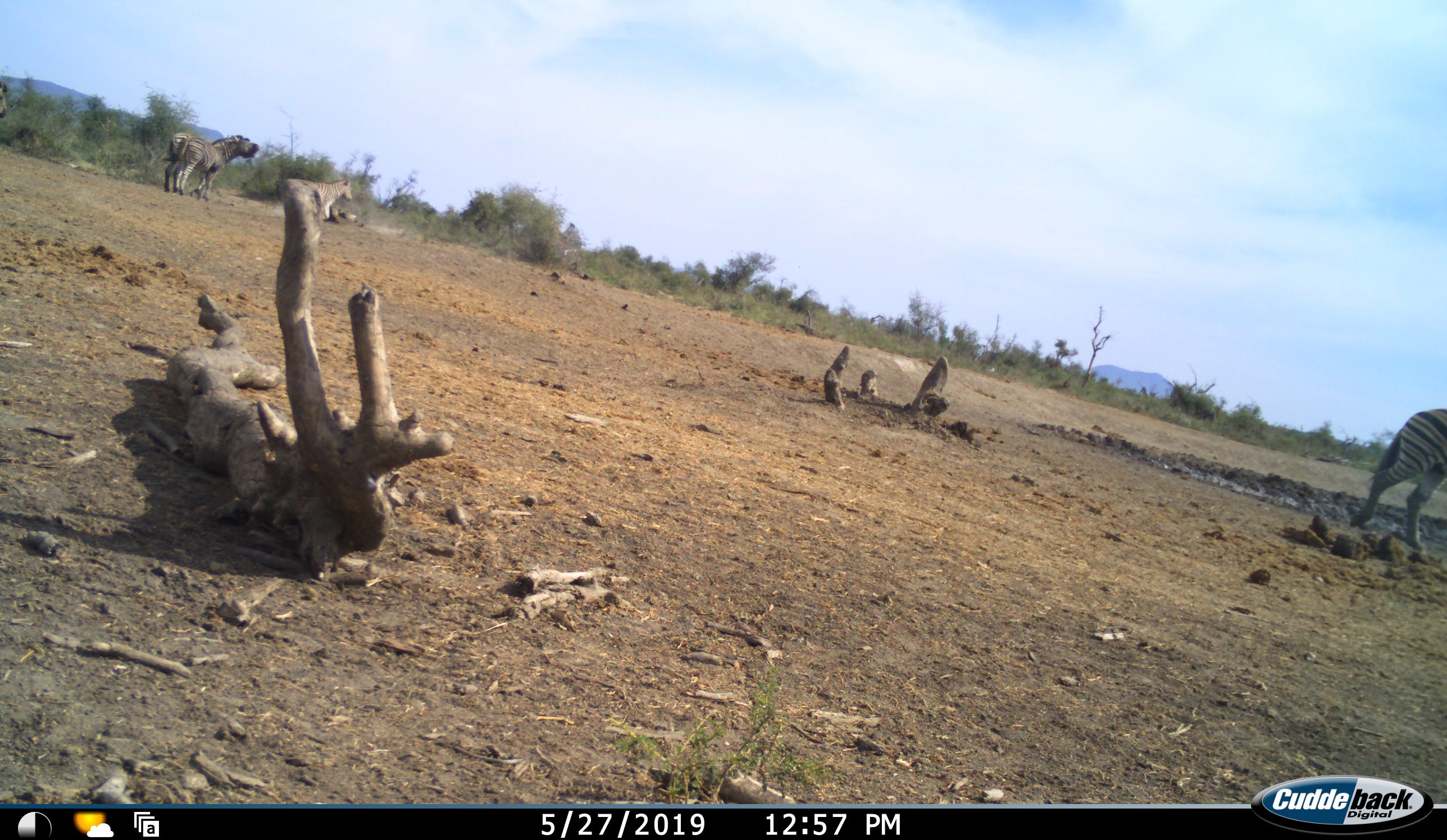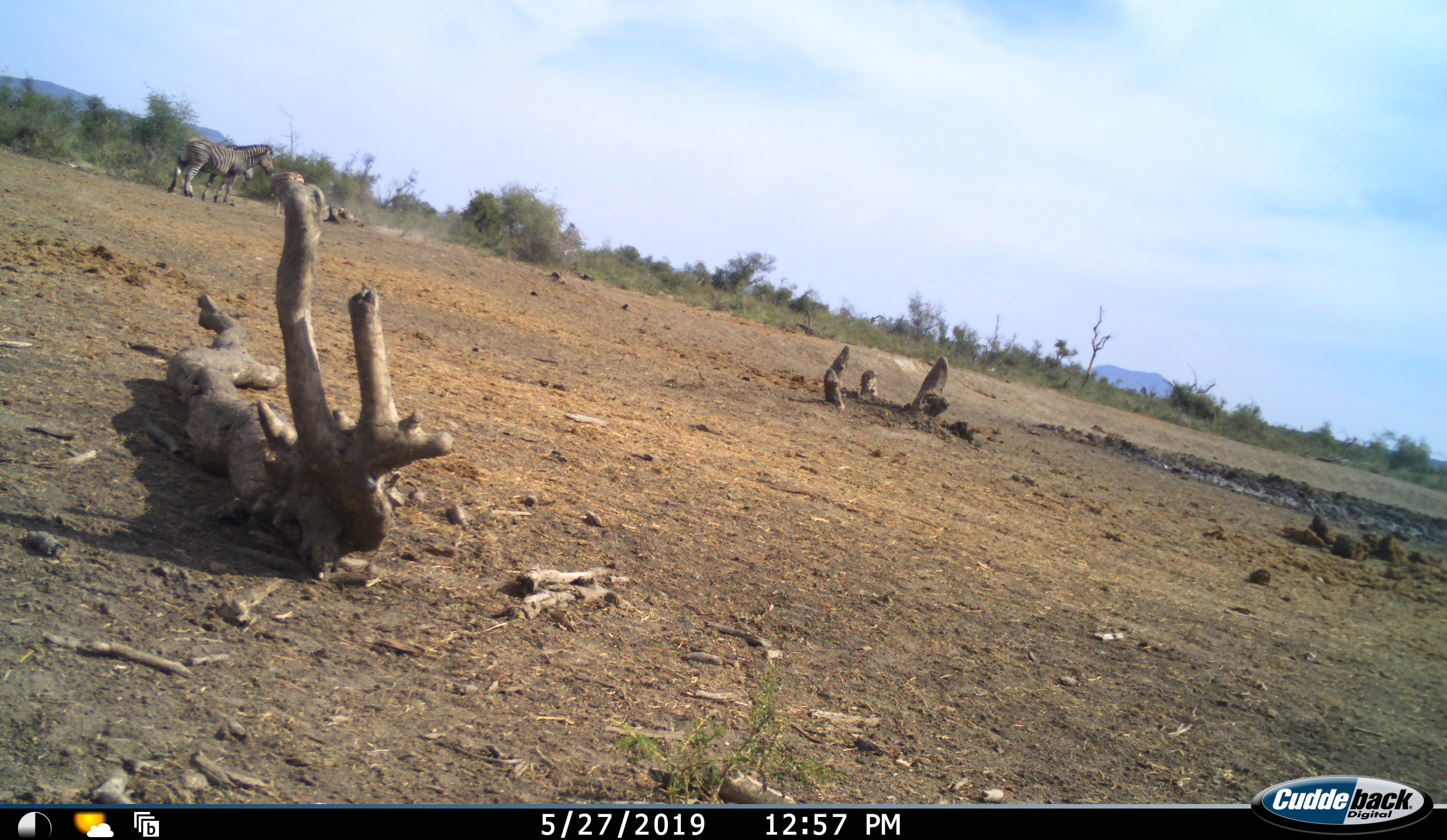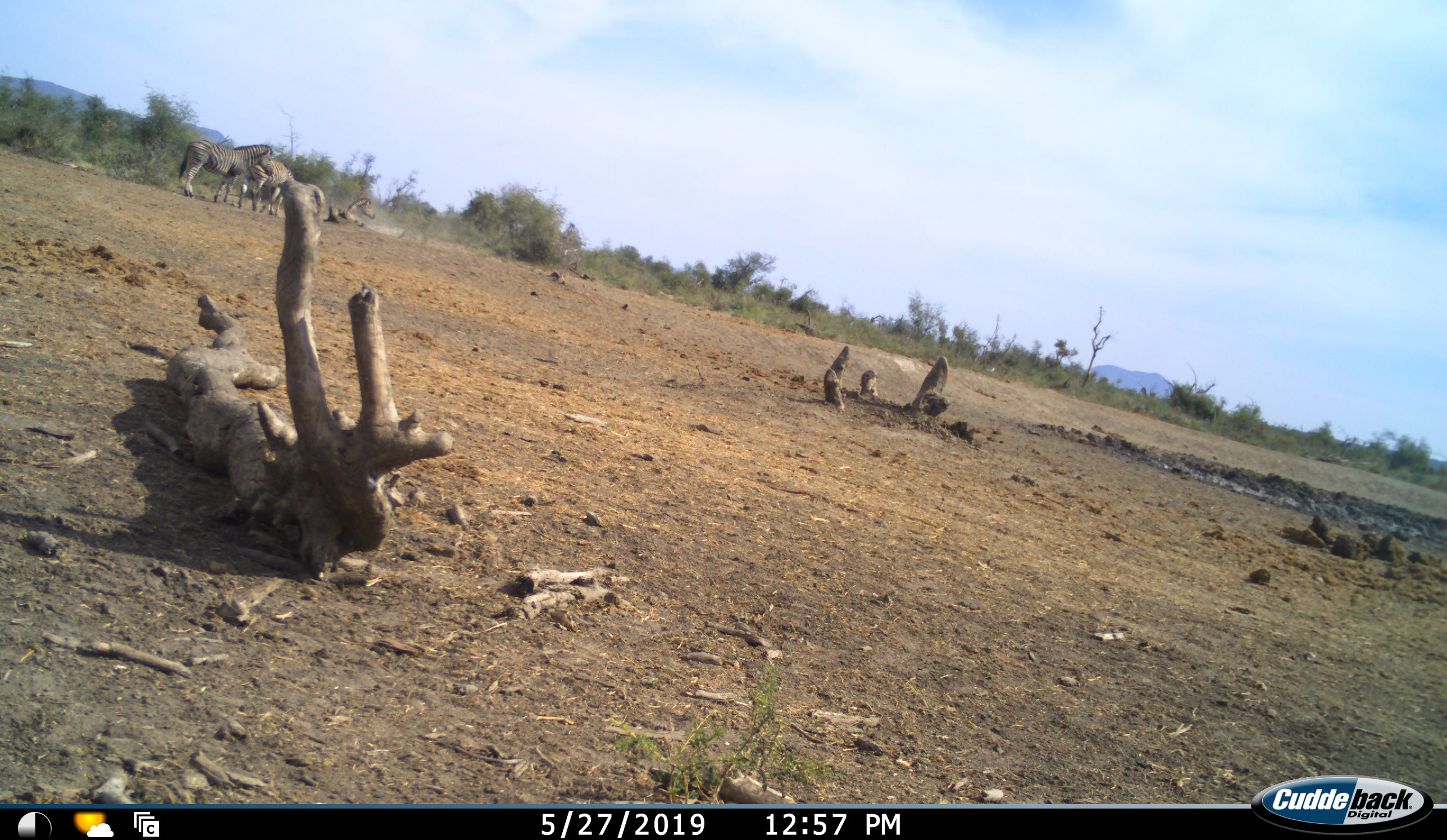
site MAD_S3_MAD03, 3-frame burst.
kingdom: Animalia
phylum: Chordata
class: Mammalia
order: Perissodactyla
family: Equidae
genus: Equus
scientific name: Equus quagga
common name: plains zebra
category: zebraplains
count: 4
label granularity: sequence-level